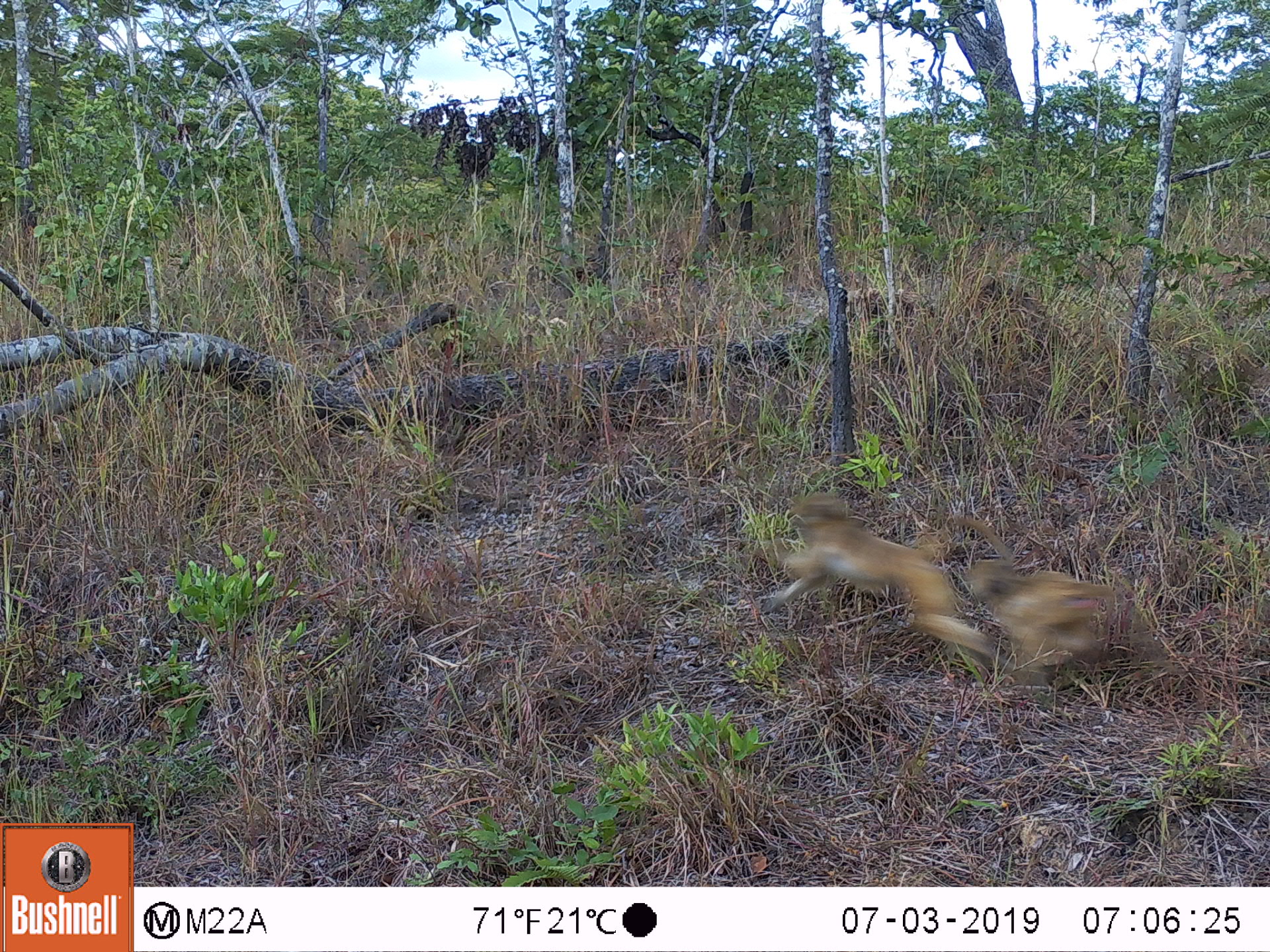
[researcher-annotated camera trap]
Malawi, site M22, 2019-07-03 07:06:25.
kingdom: Animalia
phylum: Chordata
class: Mammalia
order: Primates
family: Cercopithecidae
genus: Papio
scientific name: Papio cynocephalus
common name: yellow baboon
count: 2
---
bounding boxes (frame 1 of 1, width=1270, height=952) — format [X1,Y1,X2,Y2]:
yellow baboon: [750,467,1016,692]; [956,557,1119,687]